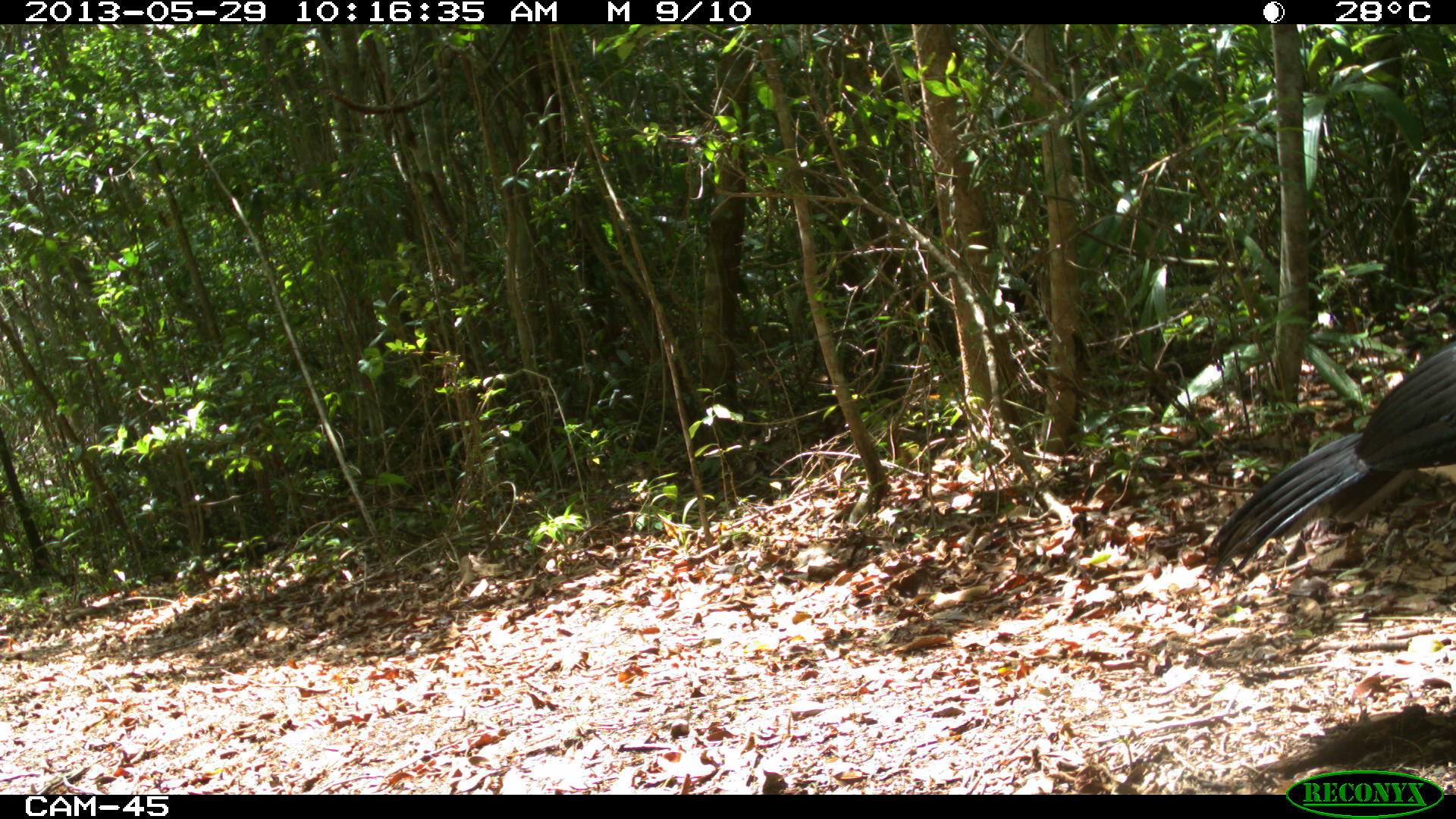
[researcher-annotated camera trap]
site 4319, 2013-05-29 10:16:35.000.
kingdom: Animalia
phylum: Chordata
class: Aves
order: Galliformes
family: Cracidae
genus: Crax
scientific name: Crax rubra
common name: great curassow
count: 1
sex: male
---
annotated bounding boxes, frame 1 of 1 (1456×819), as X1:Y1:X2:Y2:
crax rubra: 1202:339:1452:586